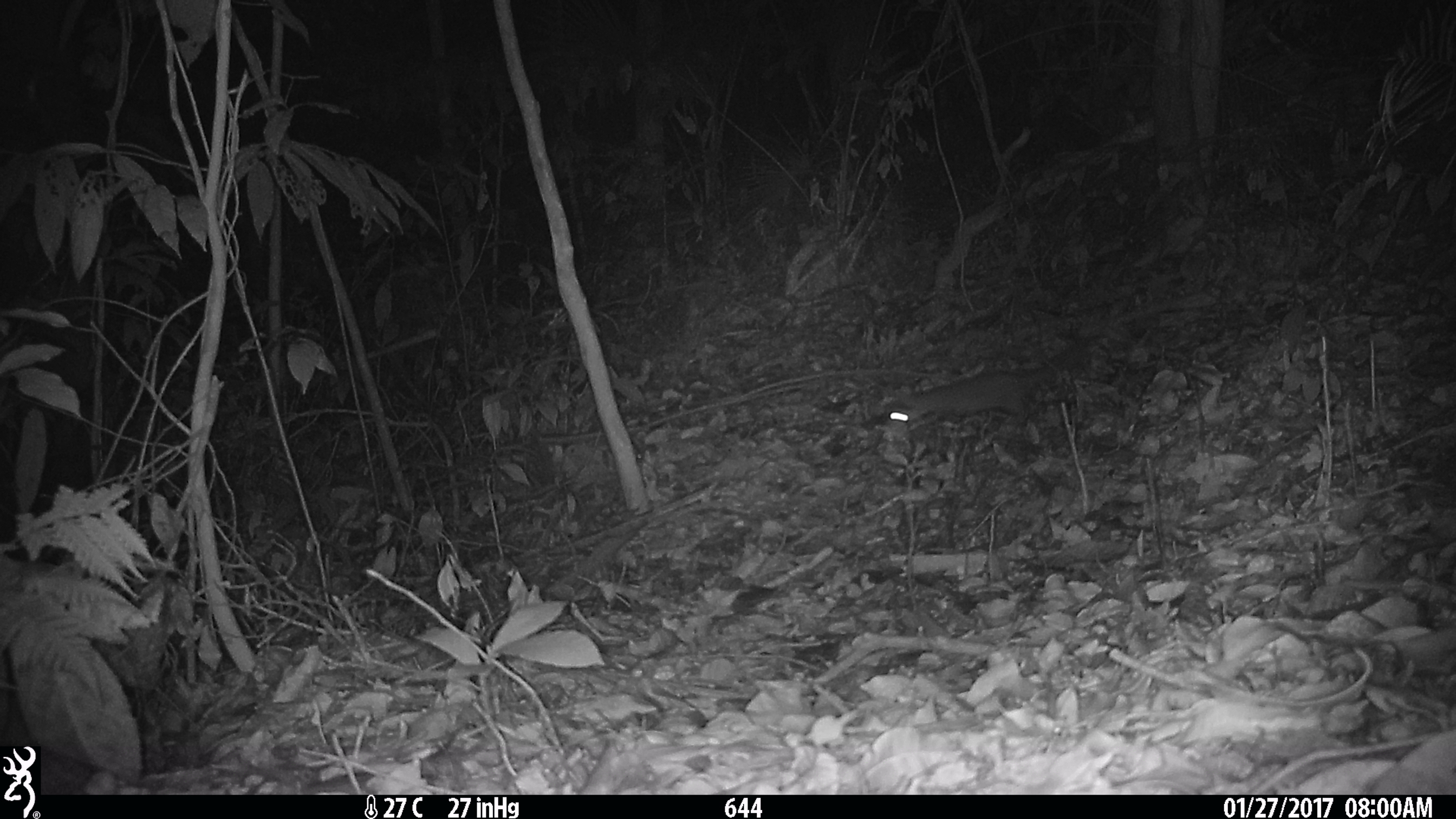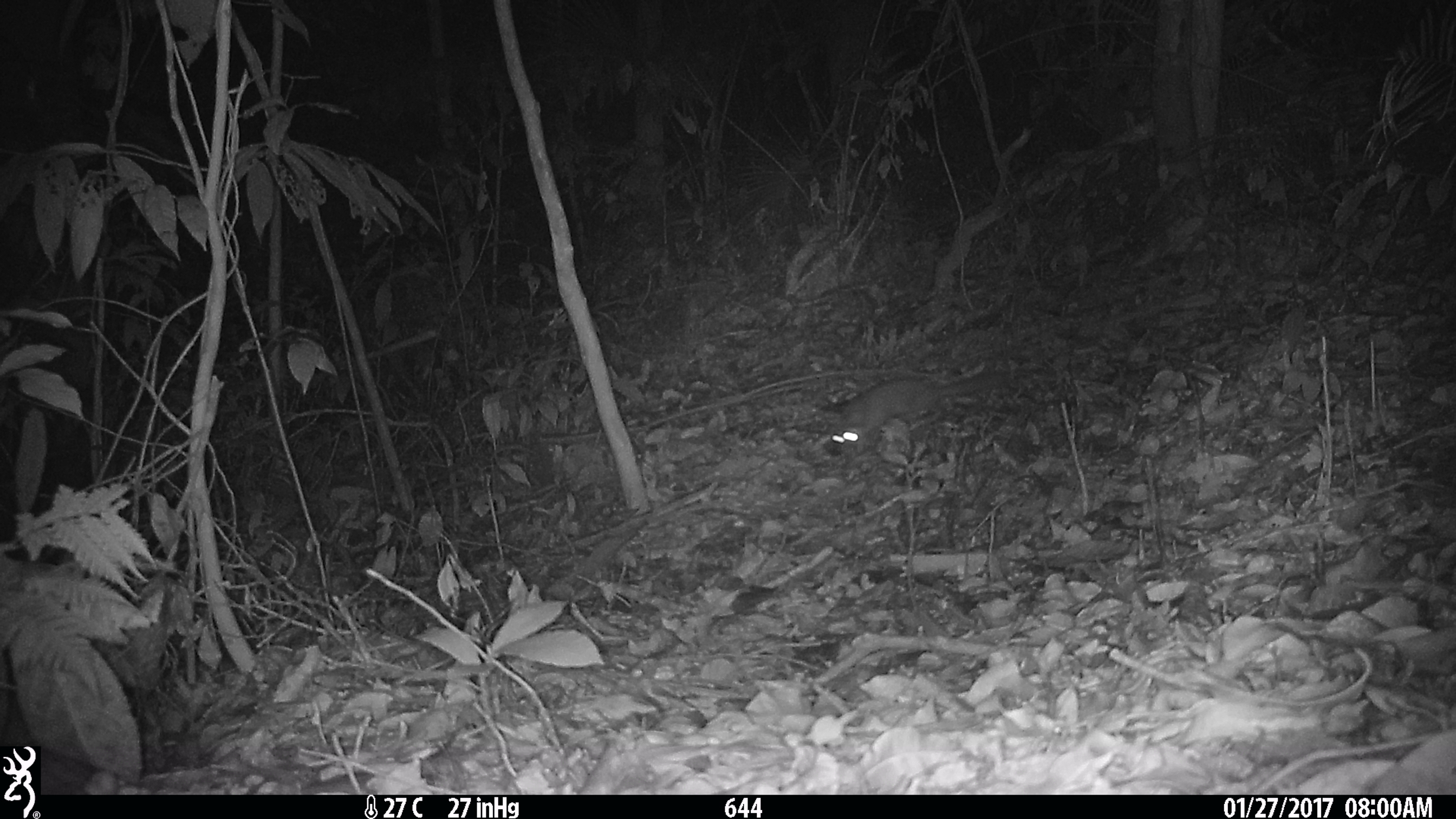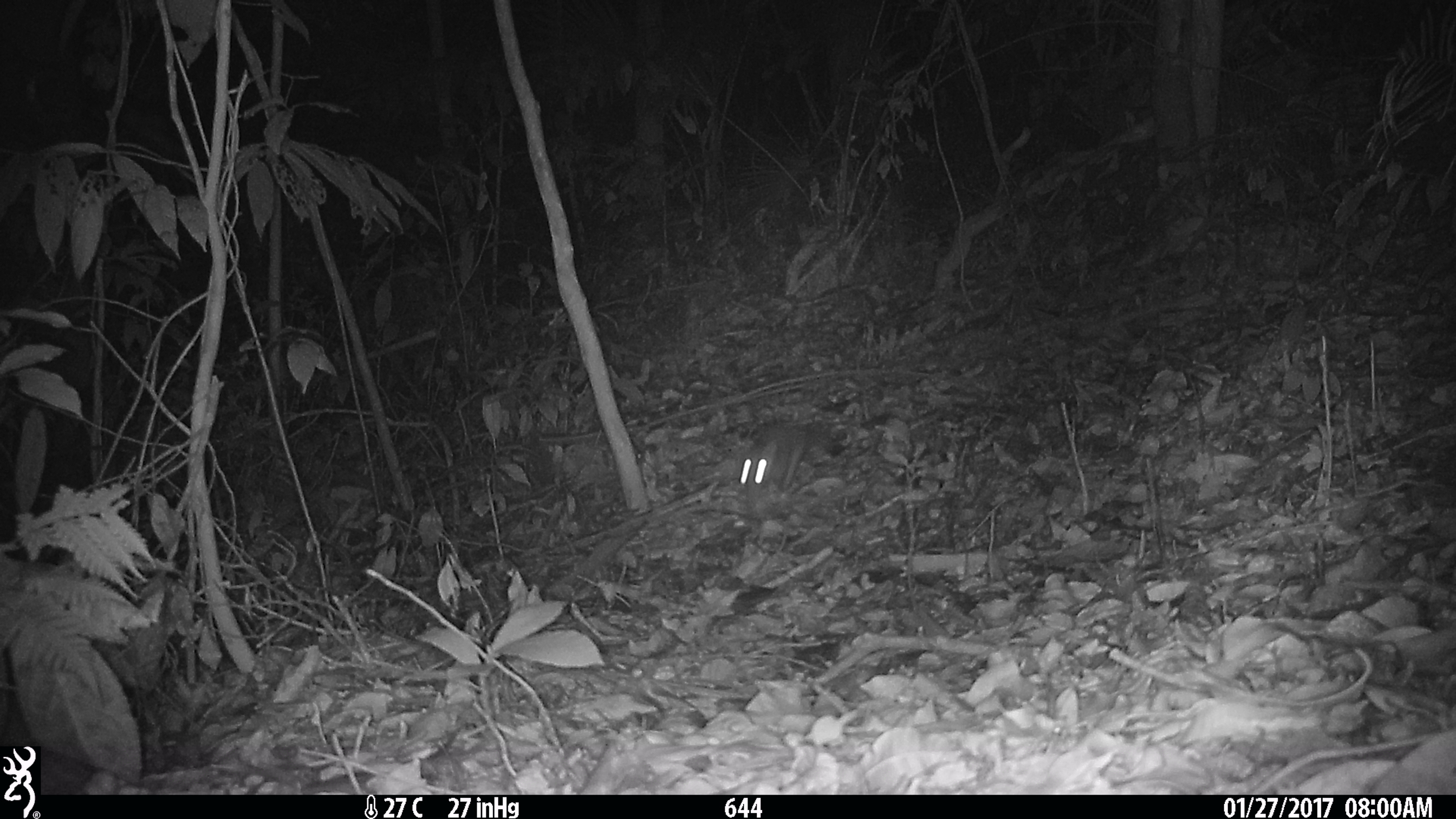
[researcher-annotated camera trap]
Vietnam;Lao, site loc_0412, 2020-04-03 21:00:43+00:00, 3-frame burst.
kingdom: Animalia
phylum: Chordata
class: Mammalia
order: Carnivora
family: Mustelidae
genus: Melogale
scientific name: Melogale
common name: ferret badger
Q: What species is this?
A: Ferret badger (Melogale).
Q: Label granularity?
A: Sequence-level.